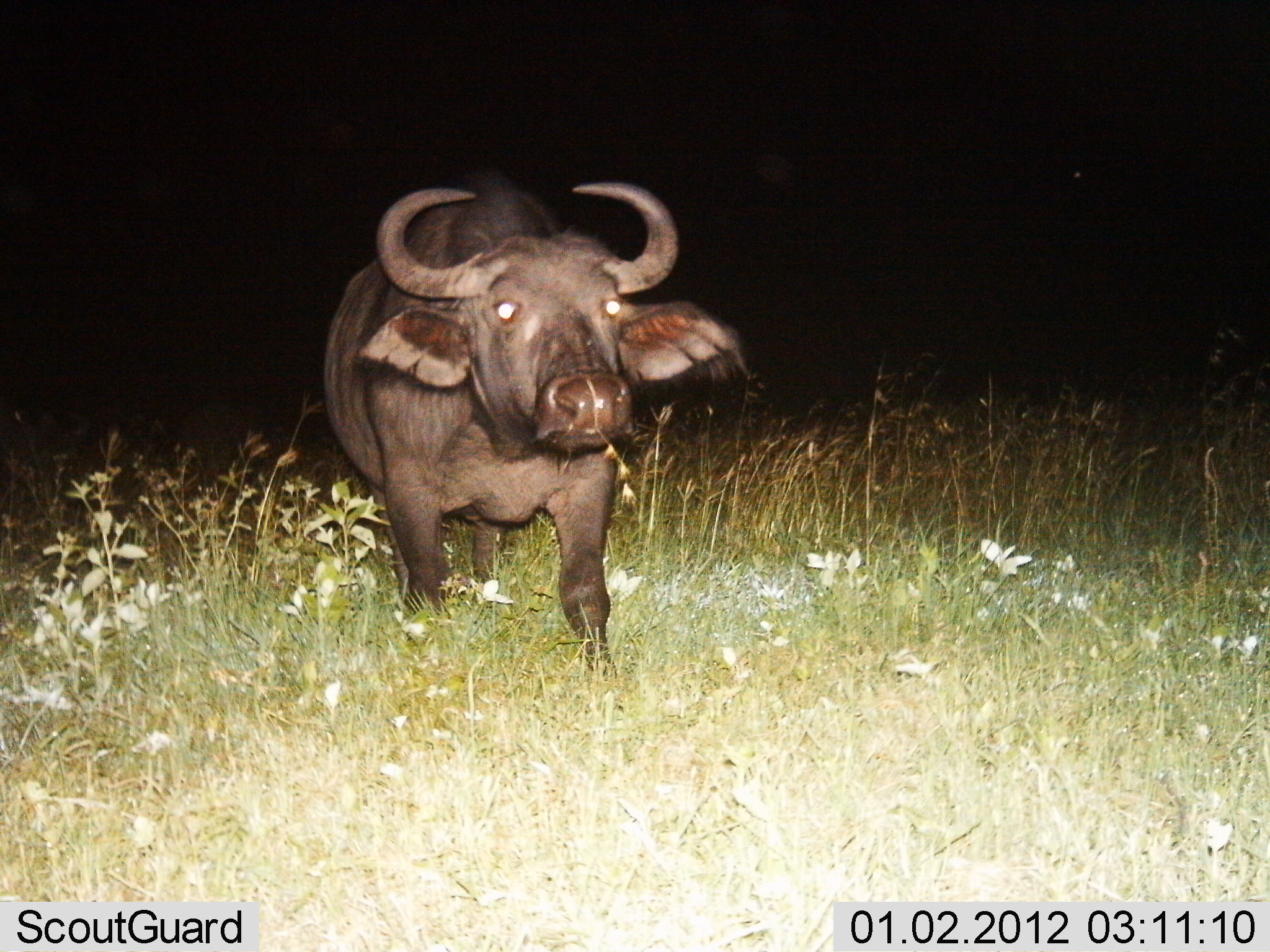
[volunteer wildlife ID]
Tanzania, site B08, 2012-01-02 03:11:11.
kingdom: Animalia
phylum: Chordata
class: Mammalia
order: Artiodactyla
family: Bovidae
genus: Syncerus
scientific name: Syncerus caffer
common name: cape buffalo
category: buffalo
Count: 1.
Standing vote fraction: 53%.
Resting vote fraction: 0%.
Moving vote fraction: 50%.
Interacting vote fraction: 0%.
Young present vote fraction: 0%.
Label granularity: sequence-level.